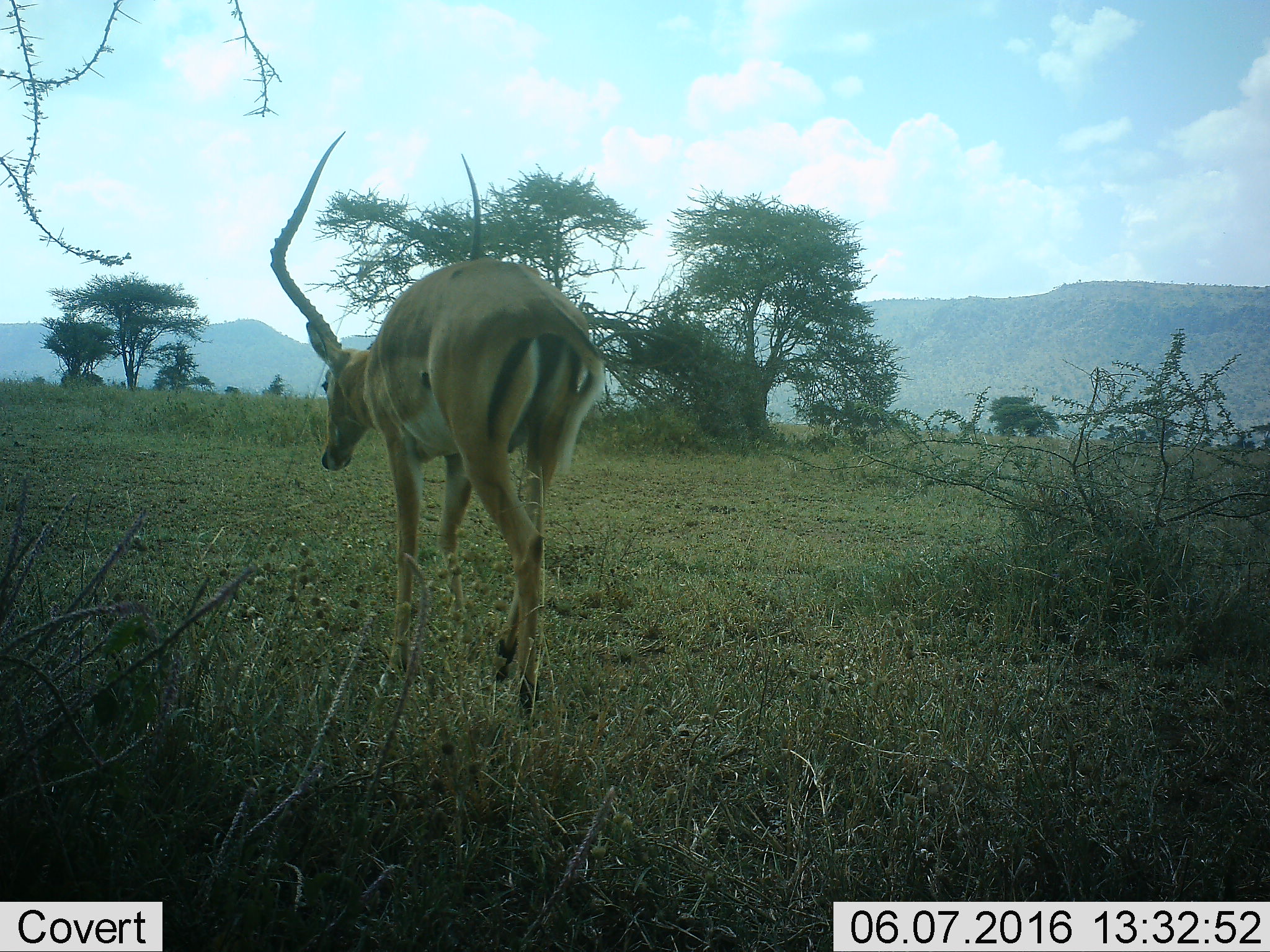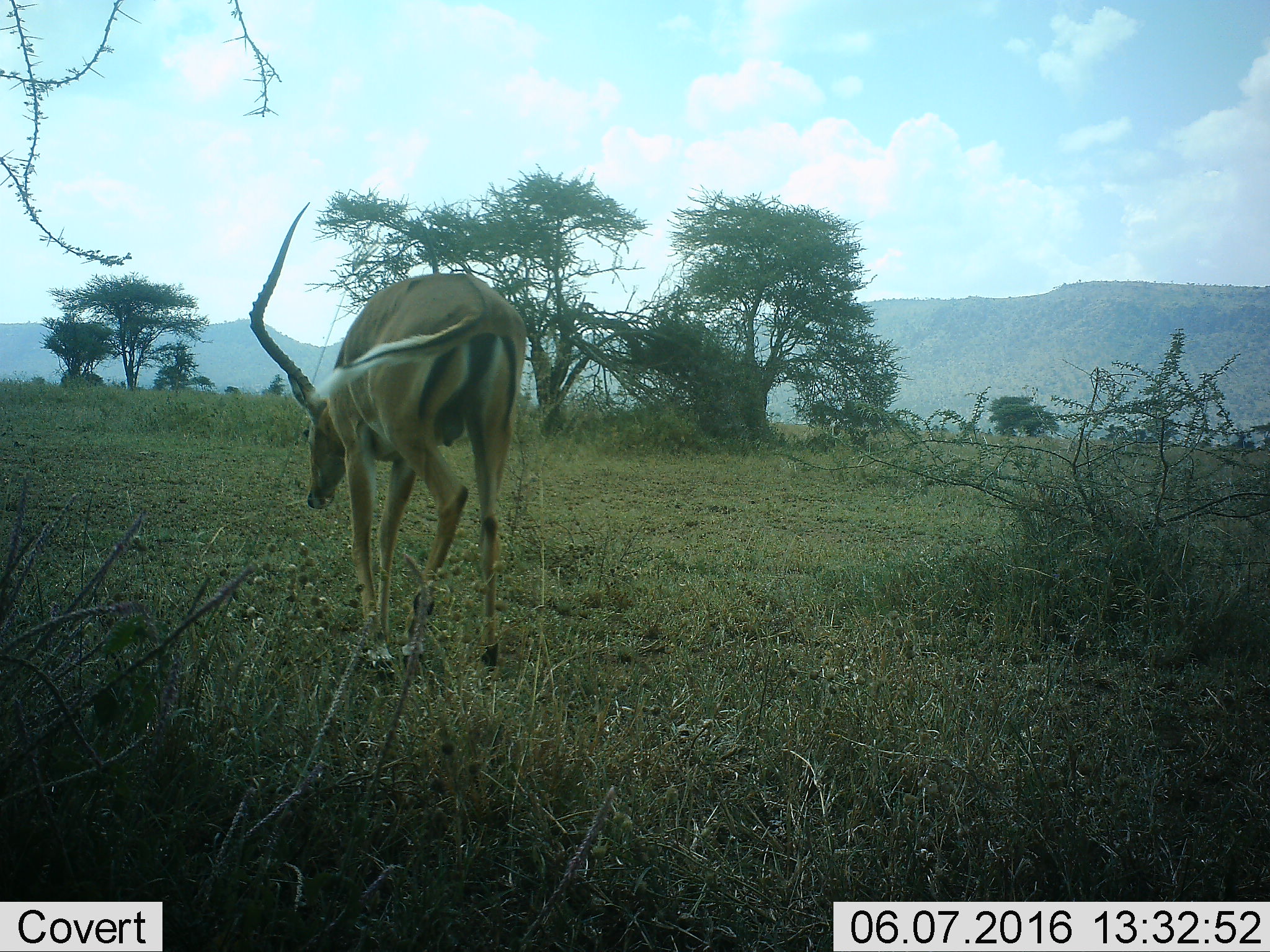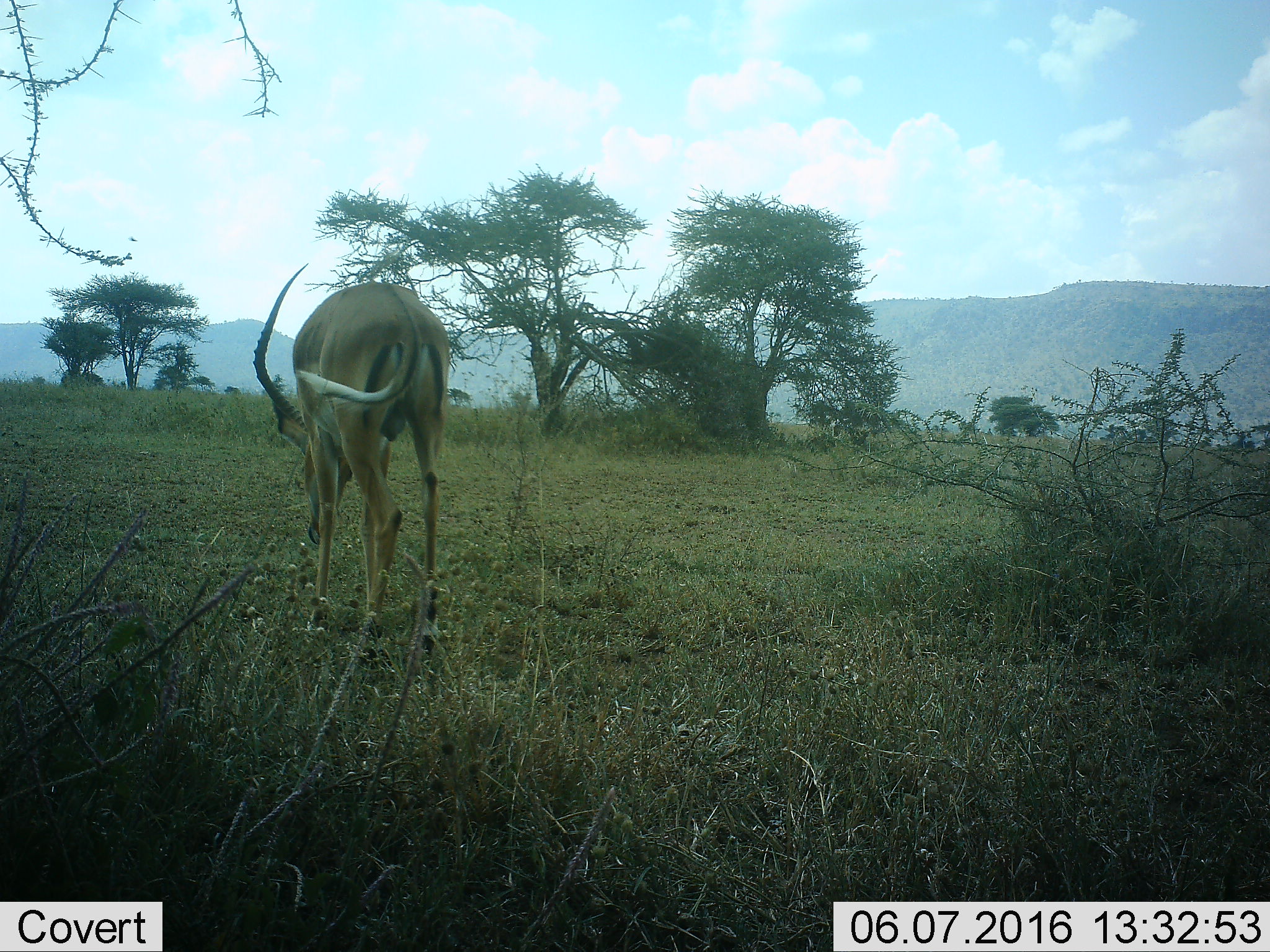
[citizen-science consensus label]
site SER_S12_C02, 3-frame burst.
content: unidentified animal